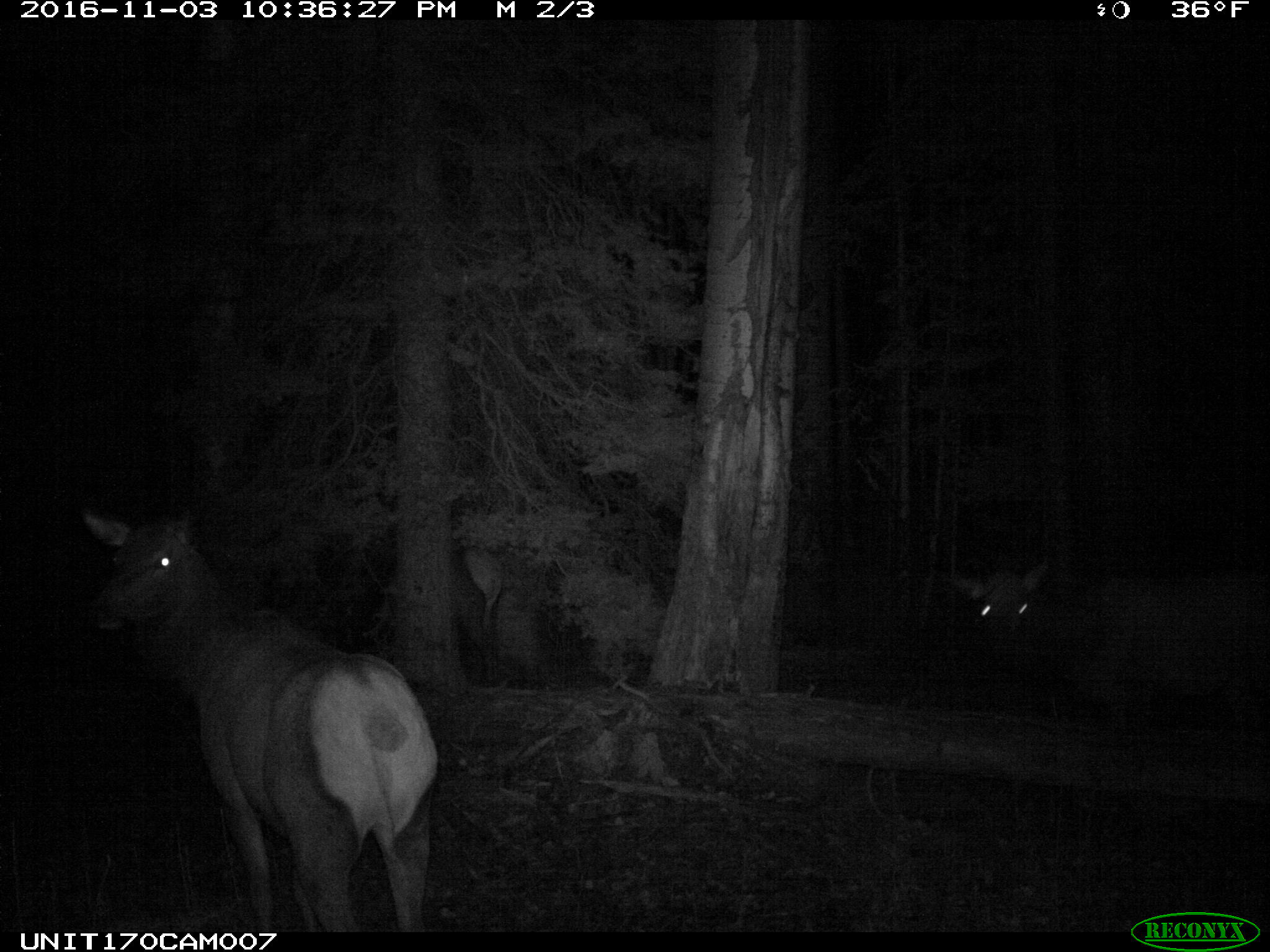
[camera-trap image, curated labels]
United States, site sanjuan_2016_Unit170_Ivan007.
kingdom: Animalia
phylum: Chordata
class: Mammalia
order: Artiodactyla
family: Cervidae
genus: Cervus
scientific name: Cervus elaphus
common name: red deer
Cervus elaphus (red deer).